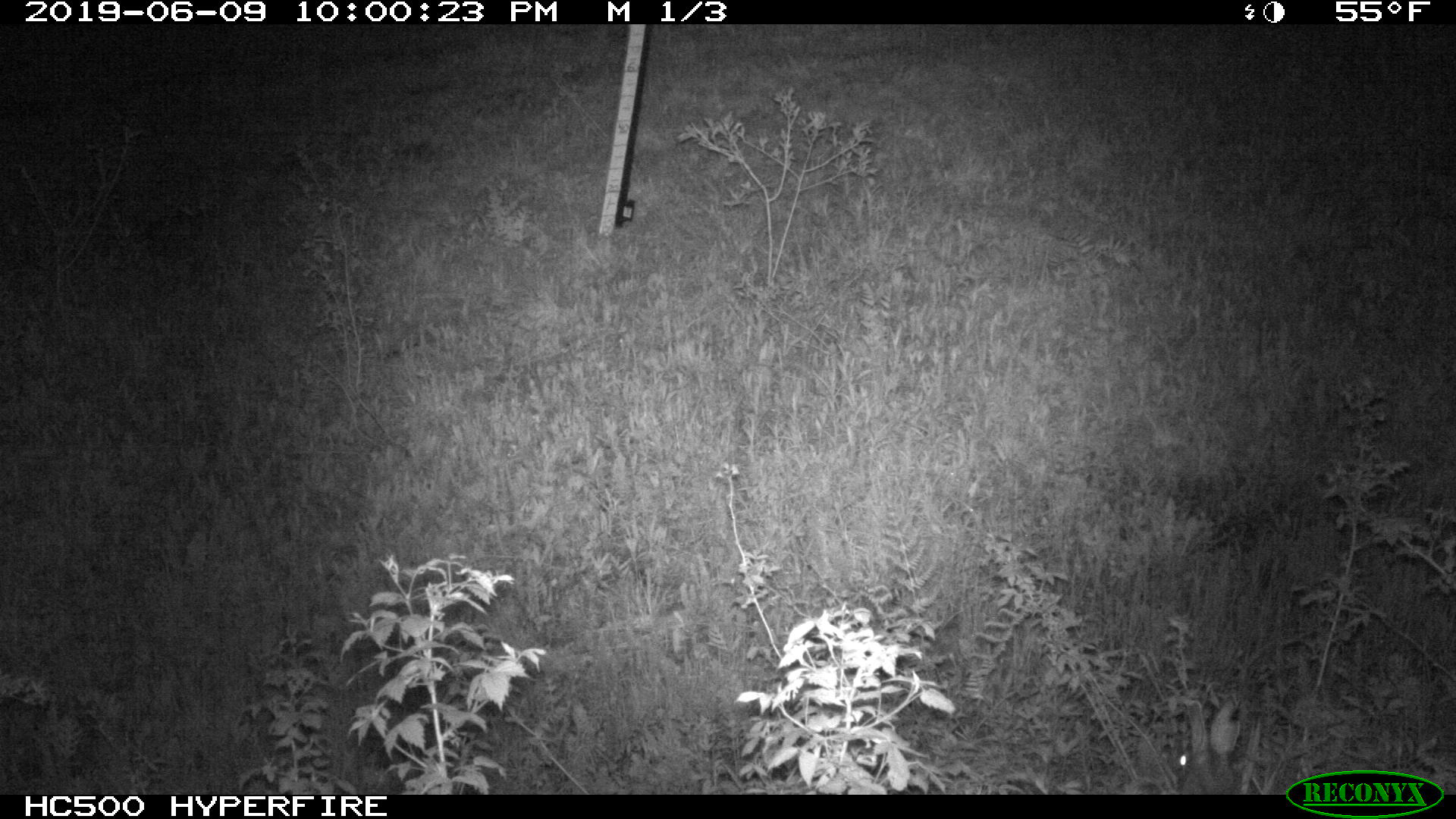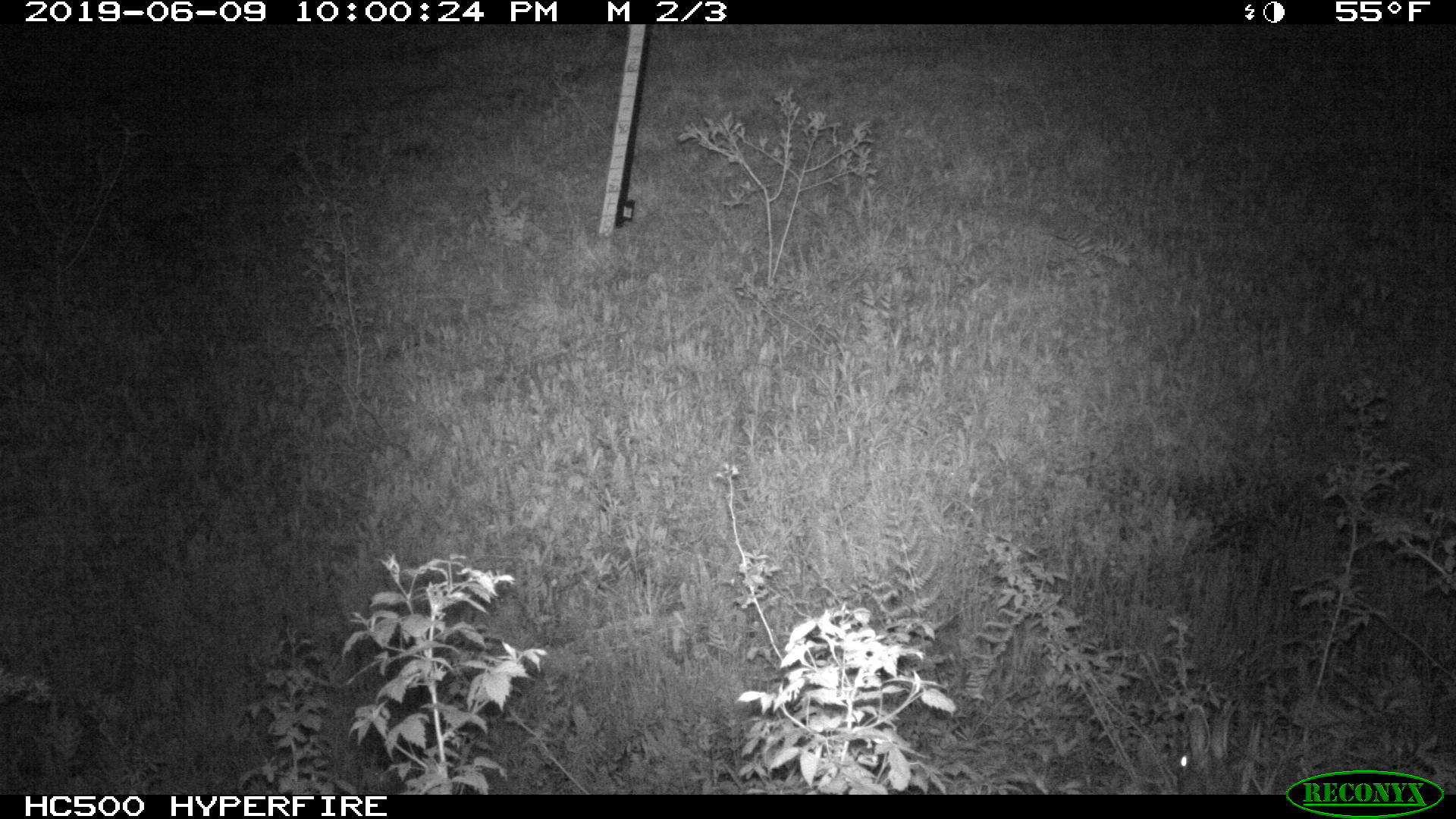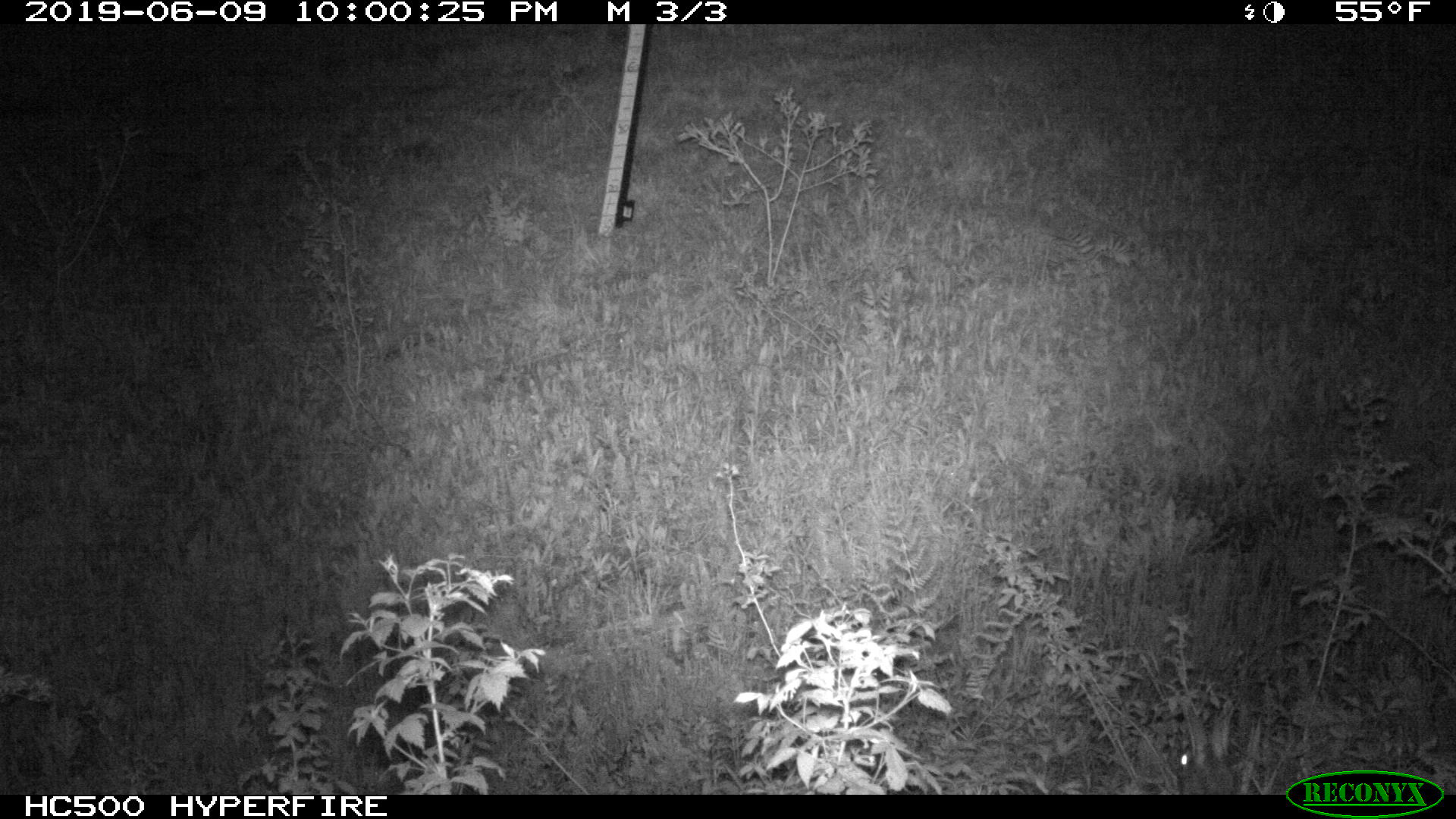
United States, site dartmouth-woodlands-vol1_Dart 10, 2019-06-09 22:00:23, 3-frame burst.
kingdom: Animalia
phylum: Chordata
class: Mammalia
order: Lagomorpha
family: Leporidae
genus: Lepus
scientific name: Lepus americanus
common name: snowshoe hare